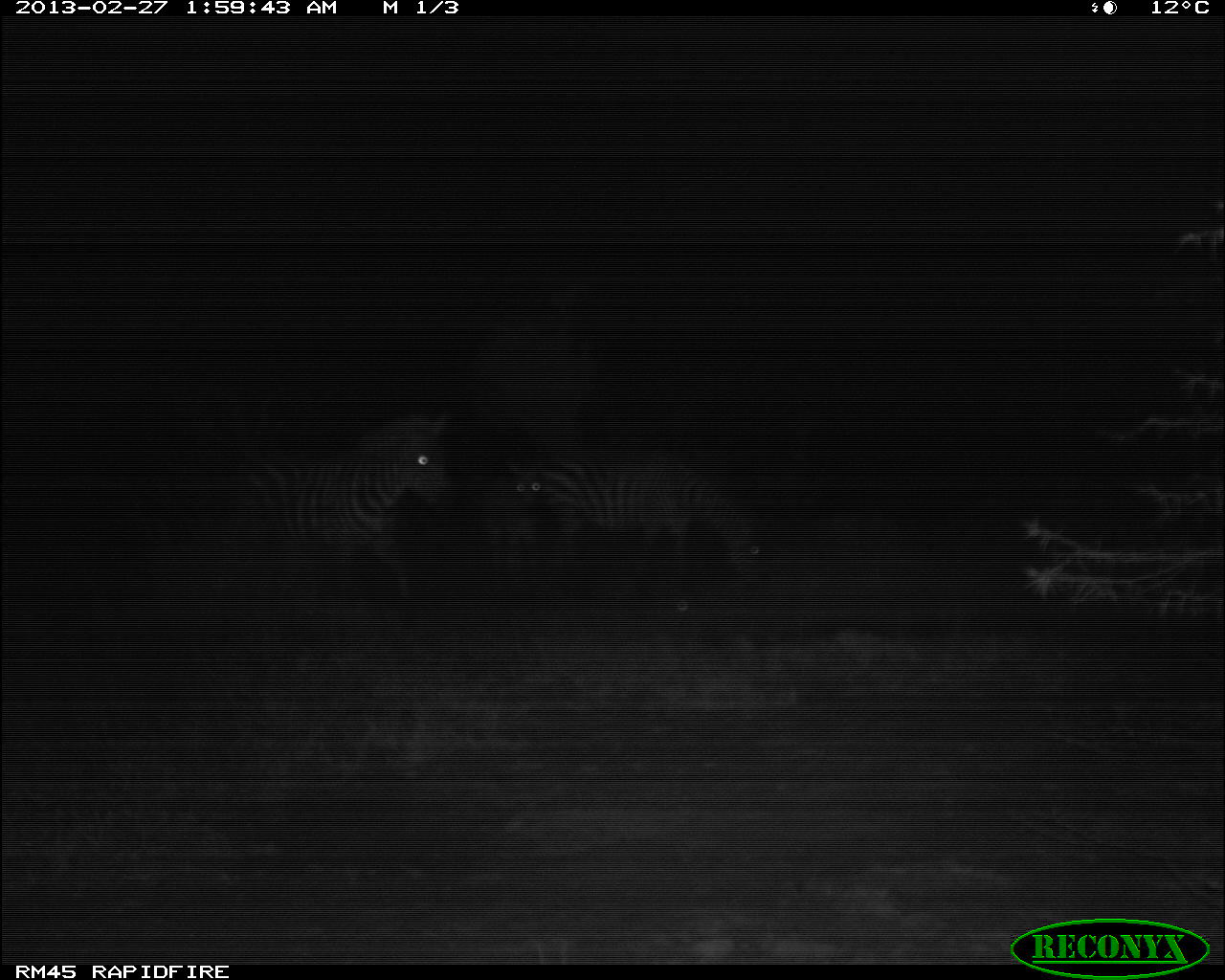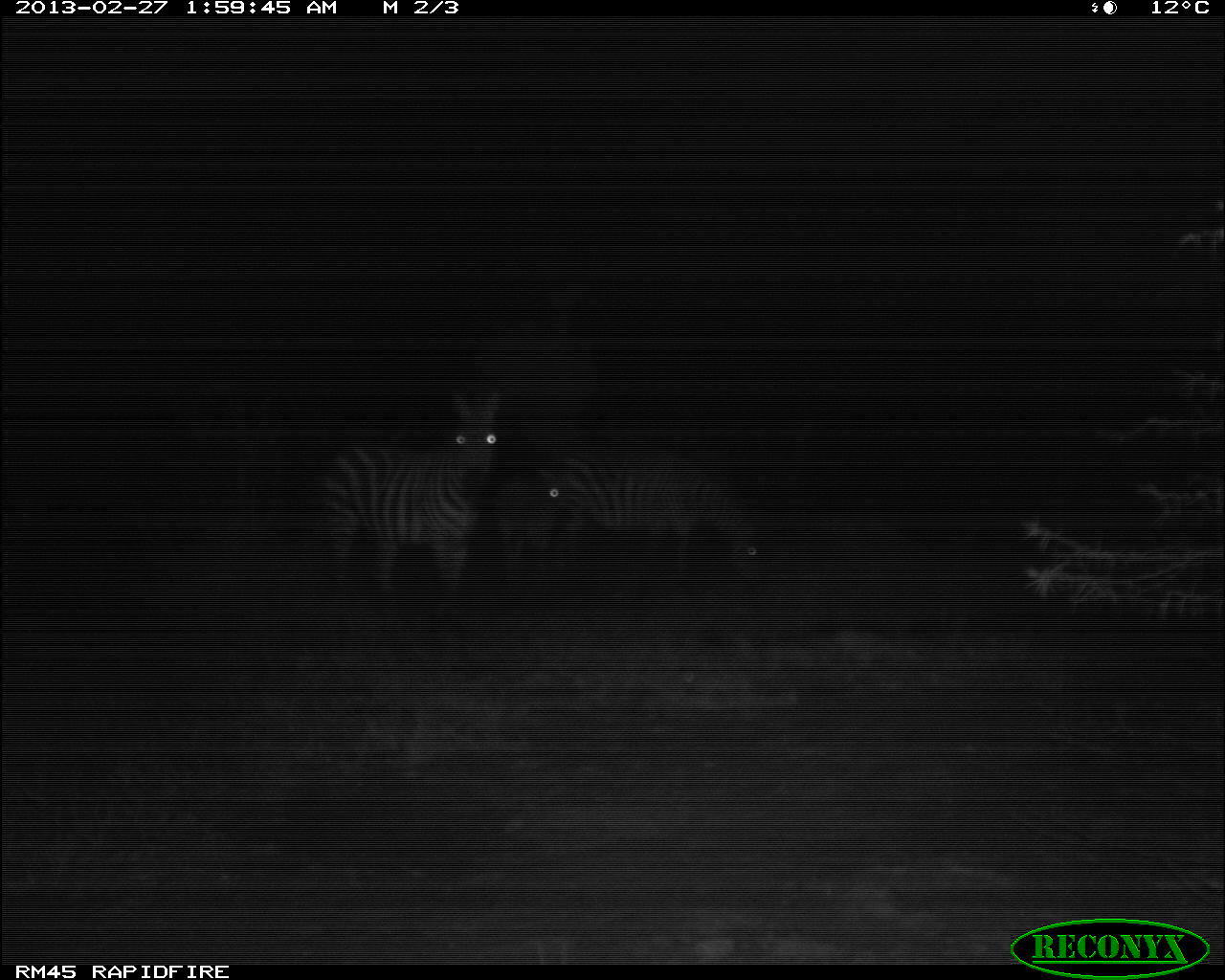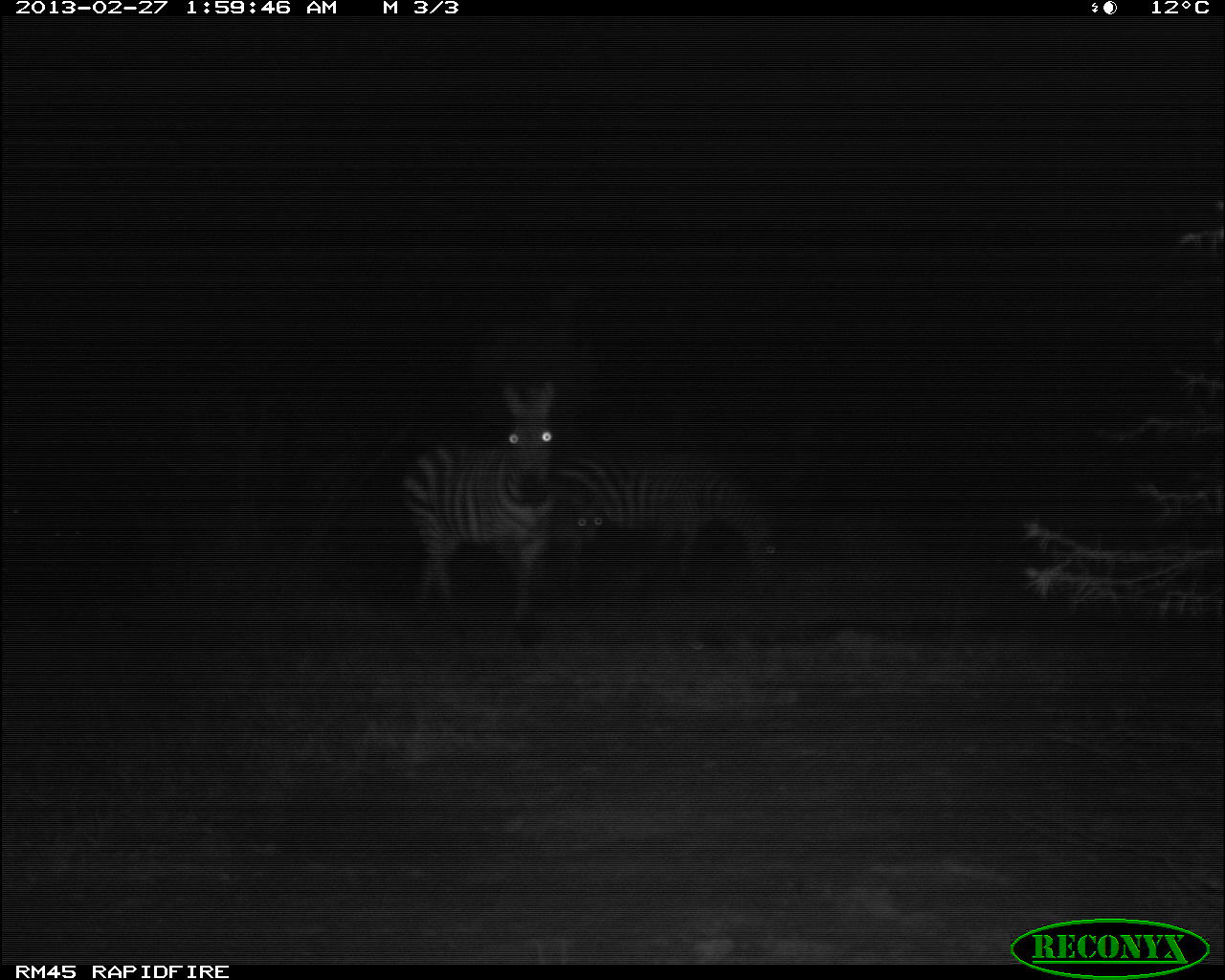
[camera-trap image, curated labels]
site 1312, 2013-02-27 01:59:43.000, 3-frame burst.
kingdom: Animalia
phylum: Chordata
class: Mammalia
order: Perissodactyla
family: Equidae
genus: Equus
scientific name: Equus quagga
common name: plains zebra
Equus quagga (plains zebra), count 3.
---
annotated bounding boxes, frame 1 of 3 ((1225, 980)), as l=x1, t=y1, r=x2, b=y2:
equus quagga: l=229, t=409, r=455, b=605; l=545, t=450, r=769, b=590; l=478, t=456, r=547, b=586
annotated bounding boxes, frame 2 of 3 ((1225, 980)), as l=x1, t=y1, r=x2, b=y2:
equus quagga: l=311, t=389, r=500, b=639; l=550, t=446, r=769, b=584; l=495, t=472, r=571, b=561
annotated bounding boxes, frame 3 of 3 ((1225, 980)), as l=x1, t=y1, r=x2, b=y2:
equus quagga: l=392, t=379, r=570, b=649; l=554, t=443, r=788, b=601; l=554, t=487, r=607, b=566